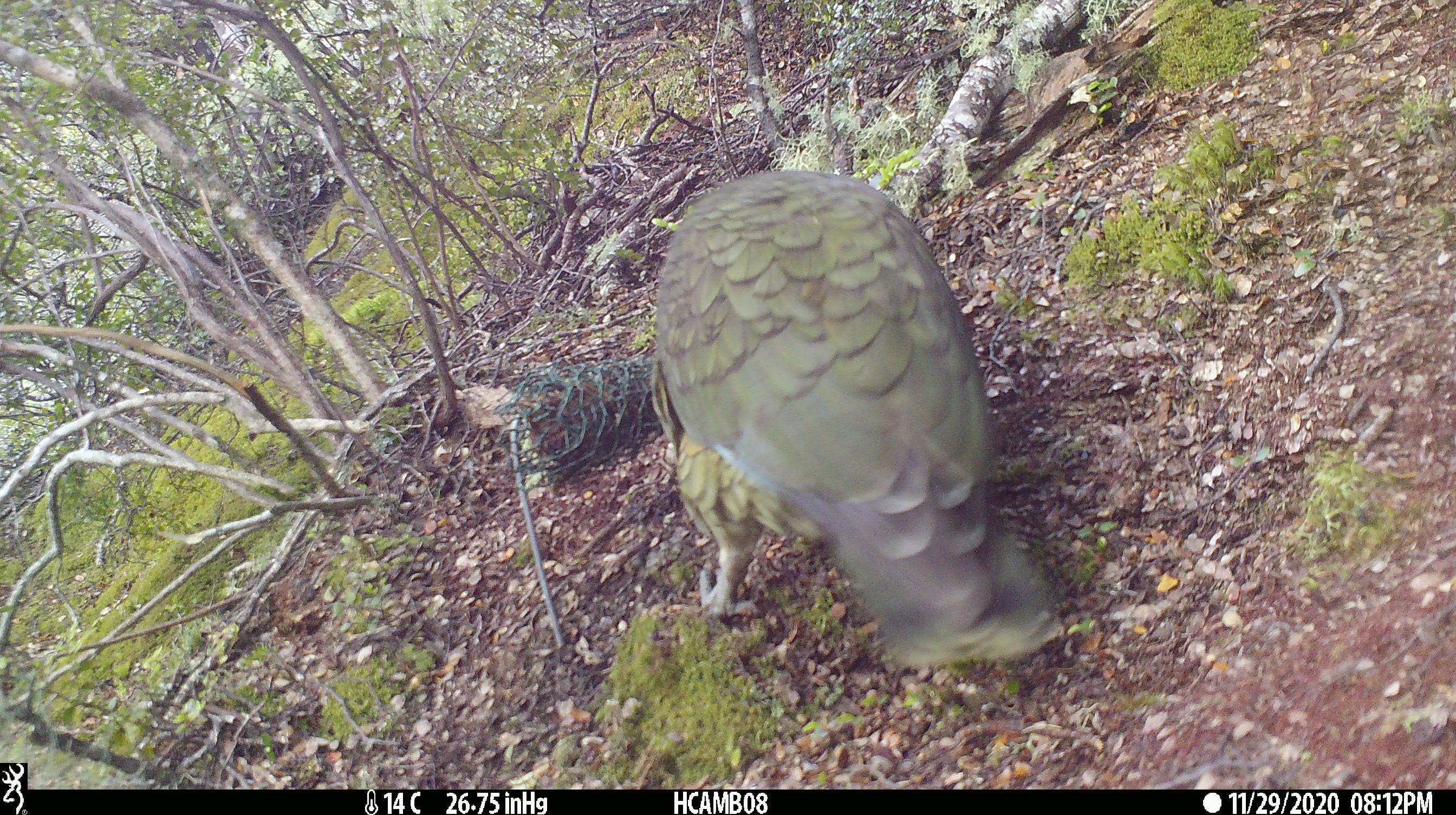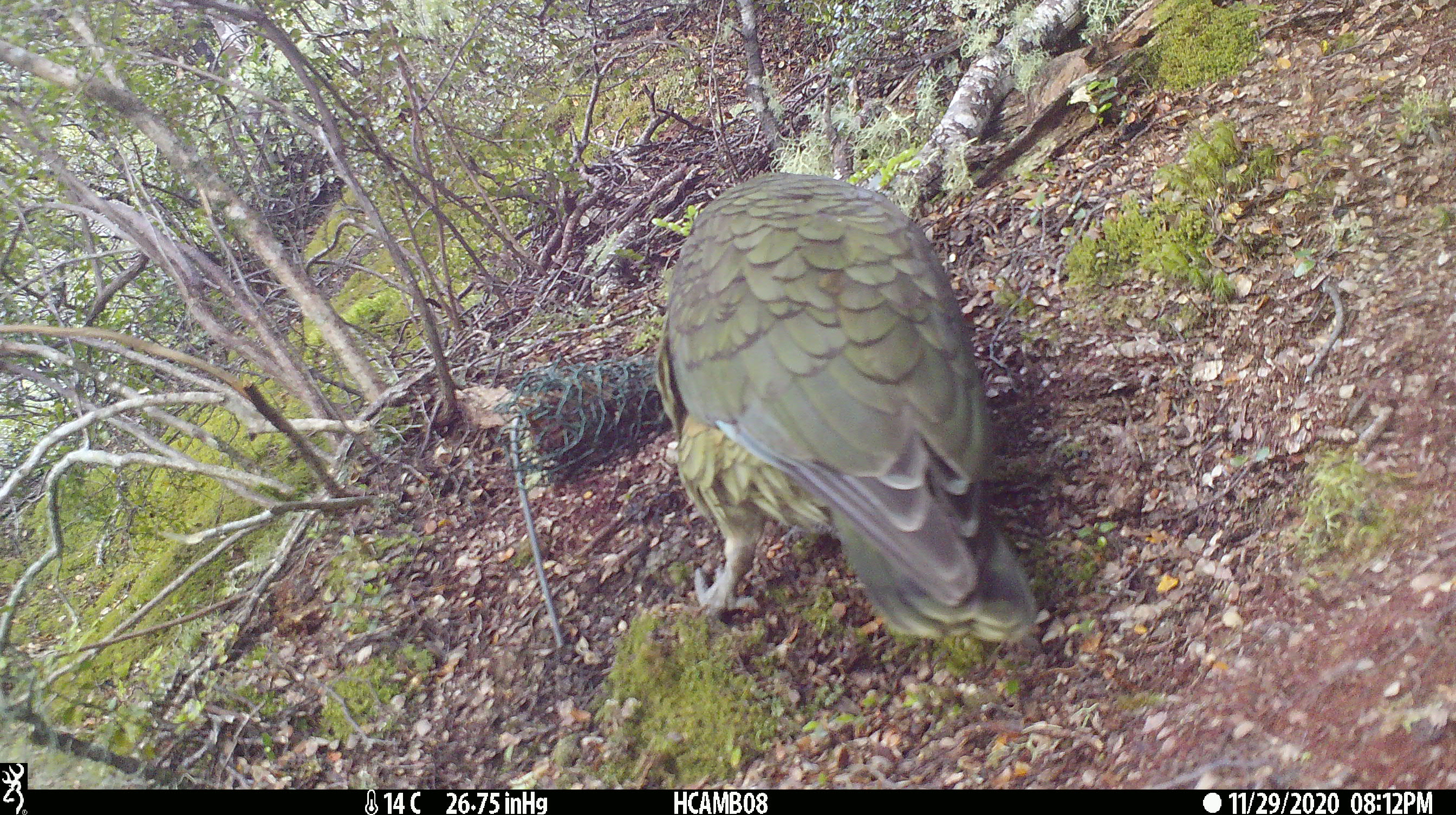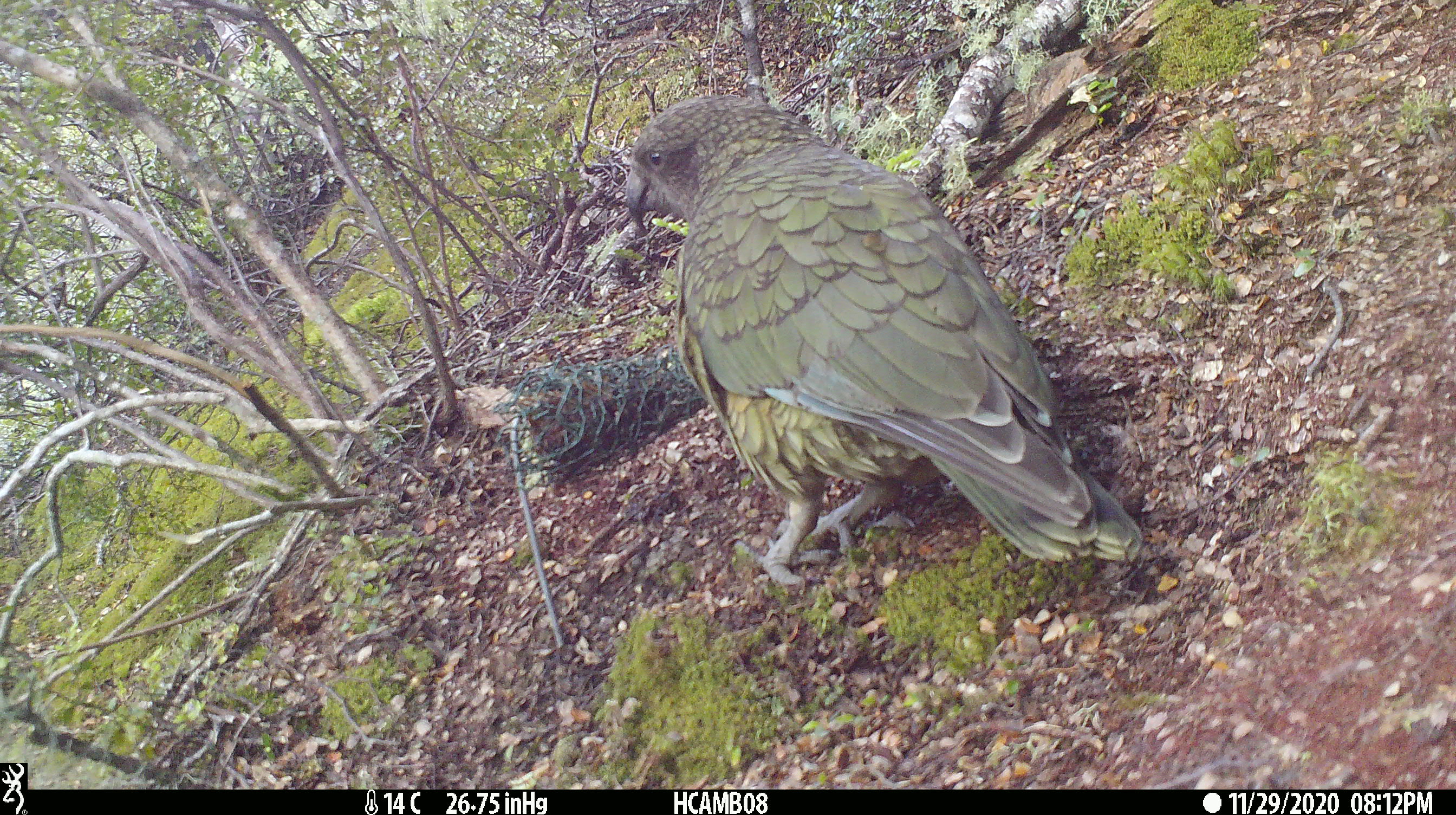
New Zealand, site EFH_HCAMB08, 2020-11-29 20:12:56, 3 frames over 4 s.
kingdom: Animalia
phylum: Chordata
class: Aves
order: Psittaciformes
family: Strigopidae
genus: Nestor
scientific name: Nestor notabilis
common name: kea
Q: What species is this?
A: Kea (Nestor notabilis).